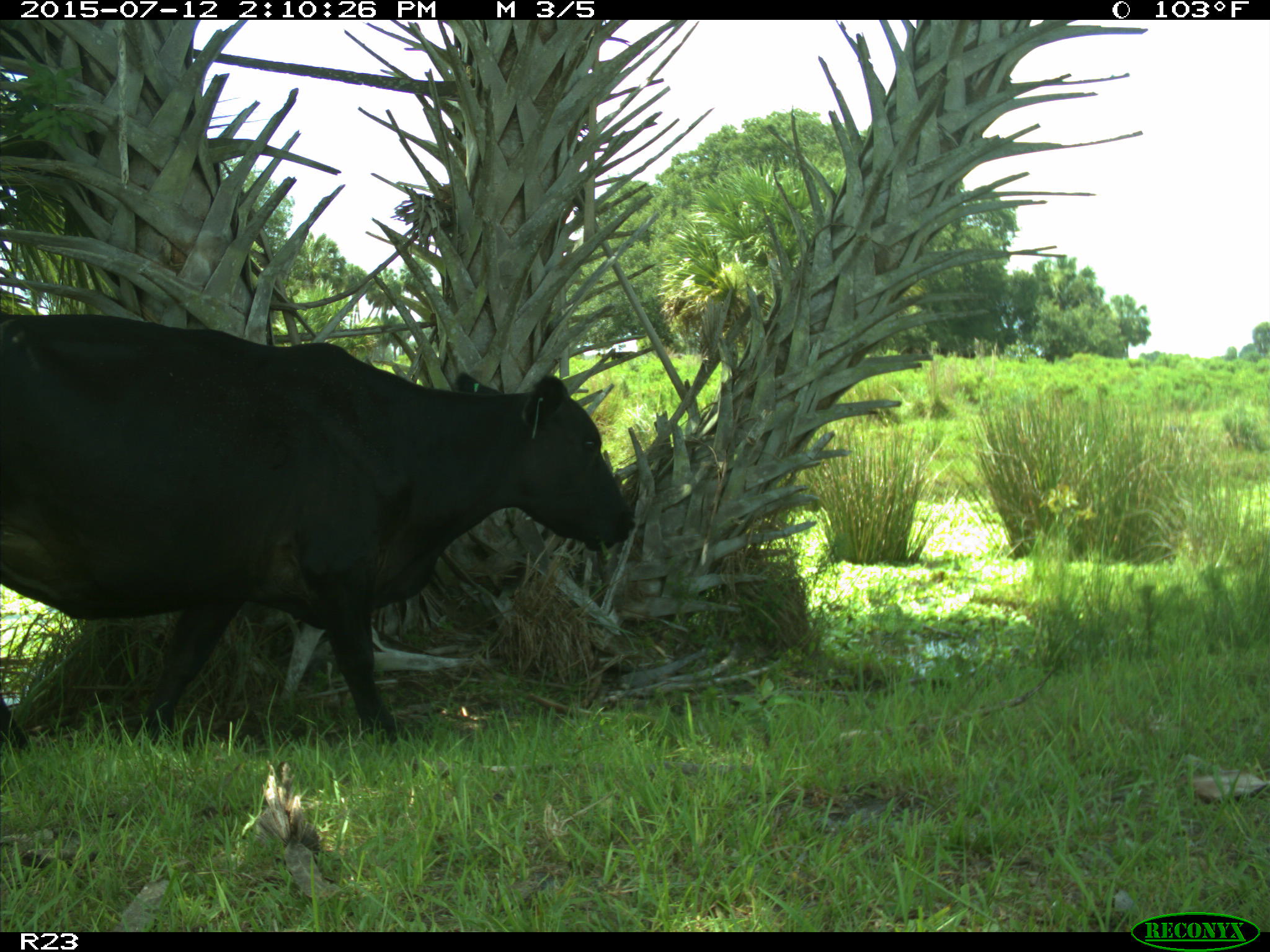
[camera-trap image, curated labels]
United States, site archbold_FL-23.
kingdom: Animalia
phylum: Chordata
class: Mammalia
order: Artiodactyla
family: Bovidae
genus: Bos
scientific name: Bos taurus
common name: domestic cow